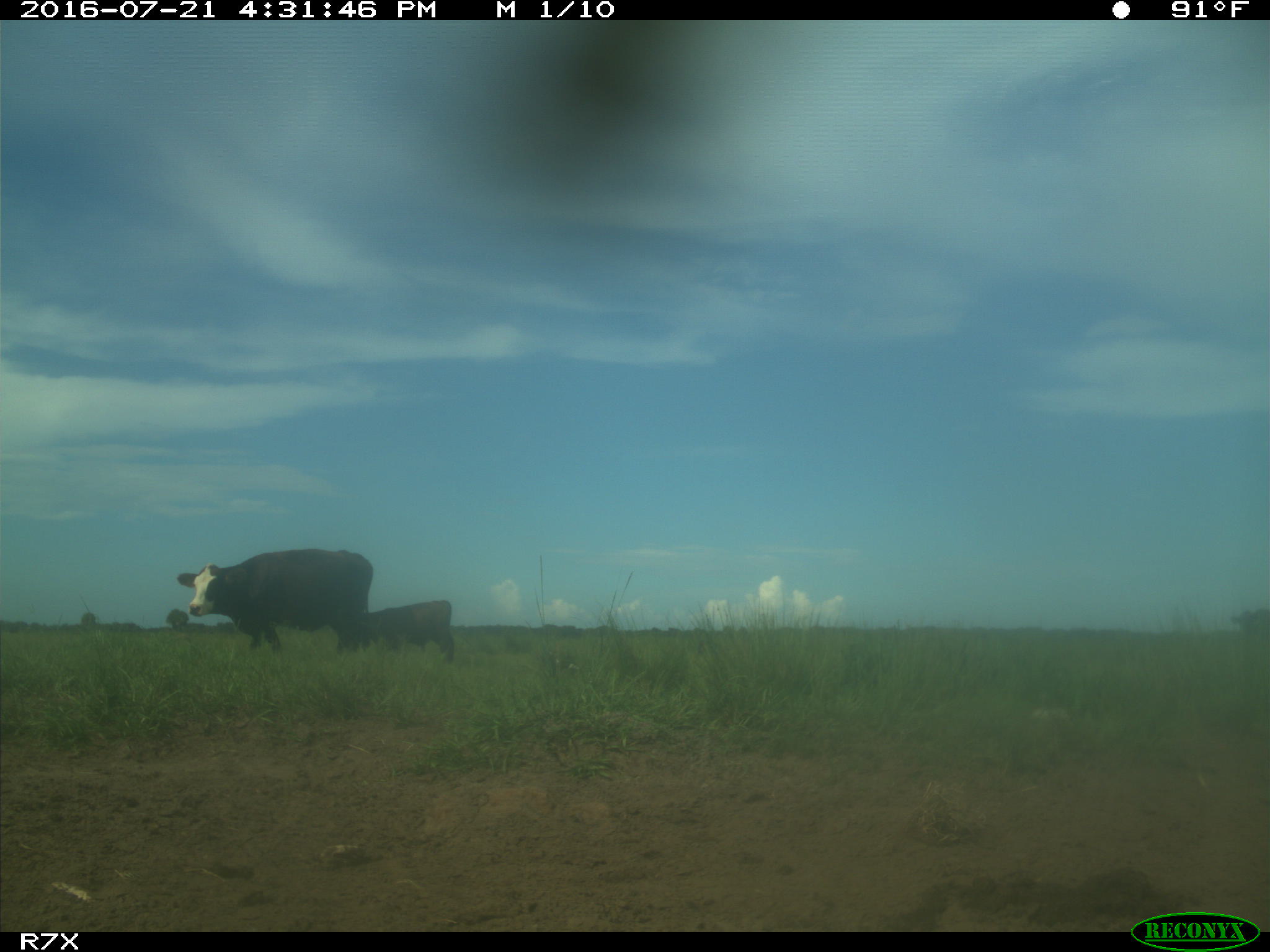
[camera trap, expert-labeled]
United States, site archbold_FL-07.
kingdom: Animalia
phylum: Chordata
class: Mammalia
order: Artiodactyla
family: Bovidae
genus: Bos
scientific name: Bos taurus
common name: domestic cow